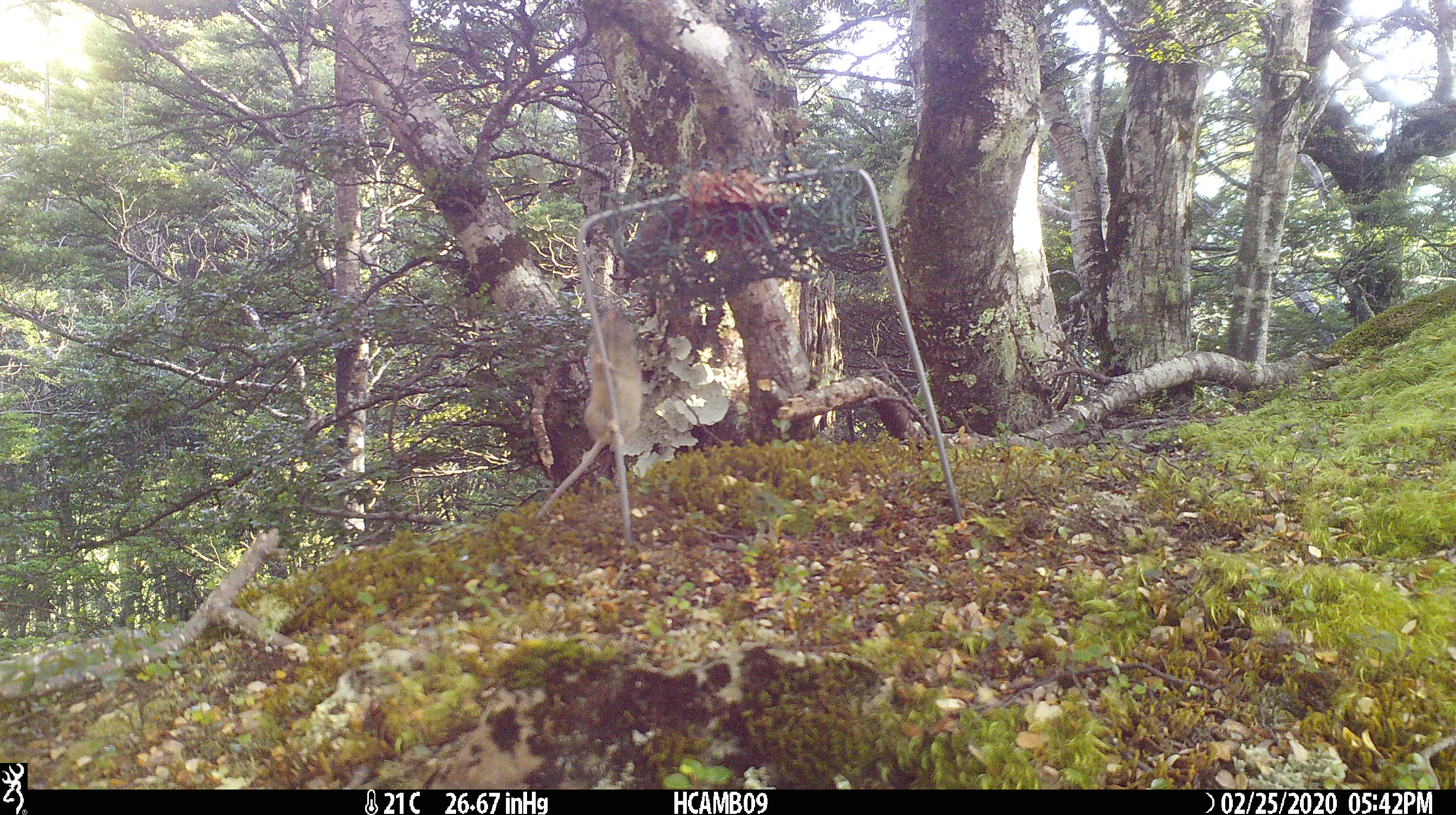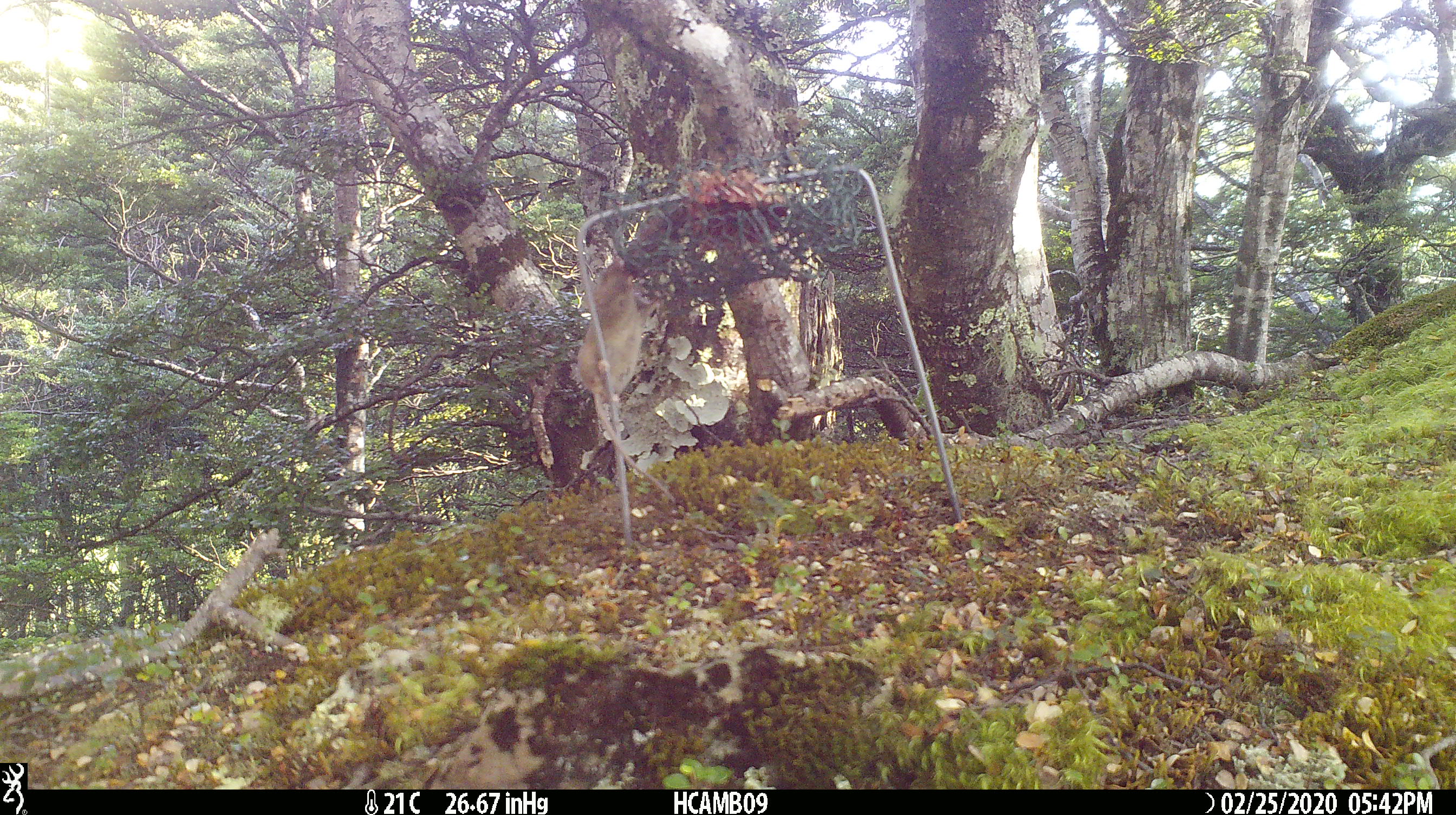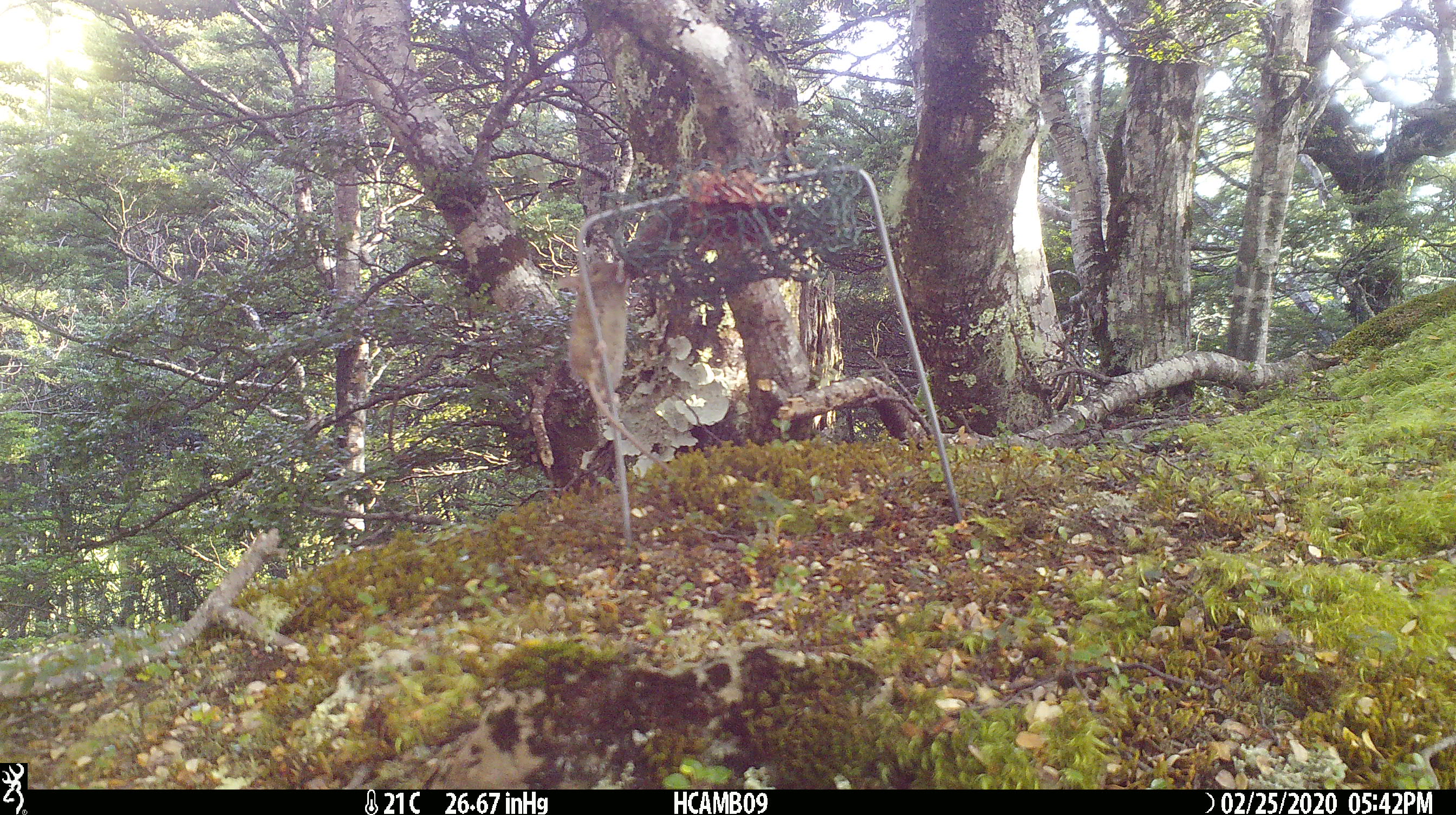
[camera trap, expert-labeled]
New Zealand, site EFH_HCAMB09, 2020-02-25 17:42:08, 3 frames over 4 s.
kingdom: Animalia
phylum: Chordata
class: Mammalia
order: Rodentia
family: Muridae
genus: Mus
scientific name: Mus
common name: mouse